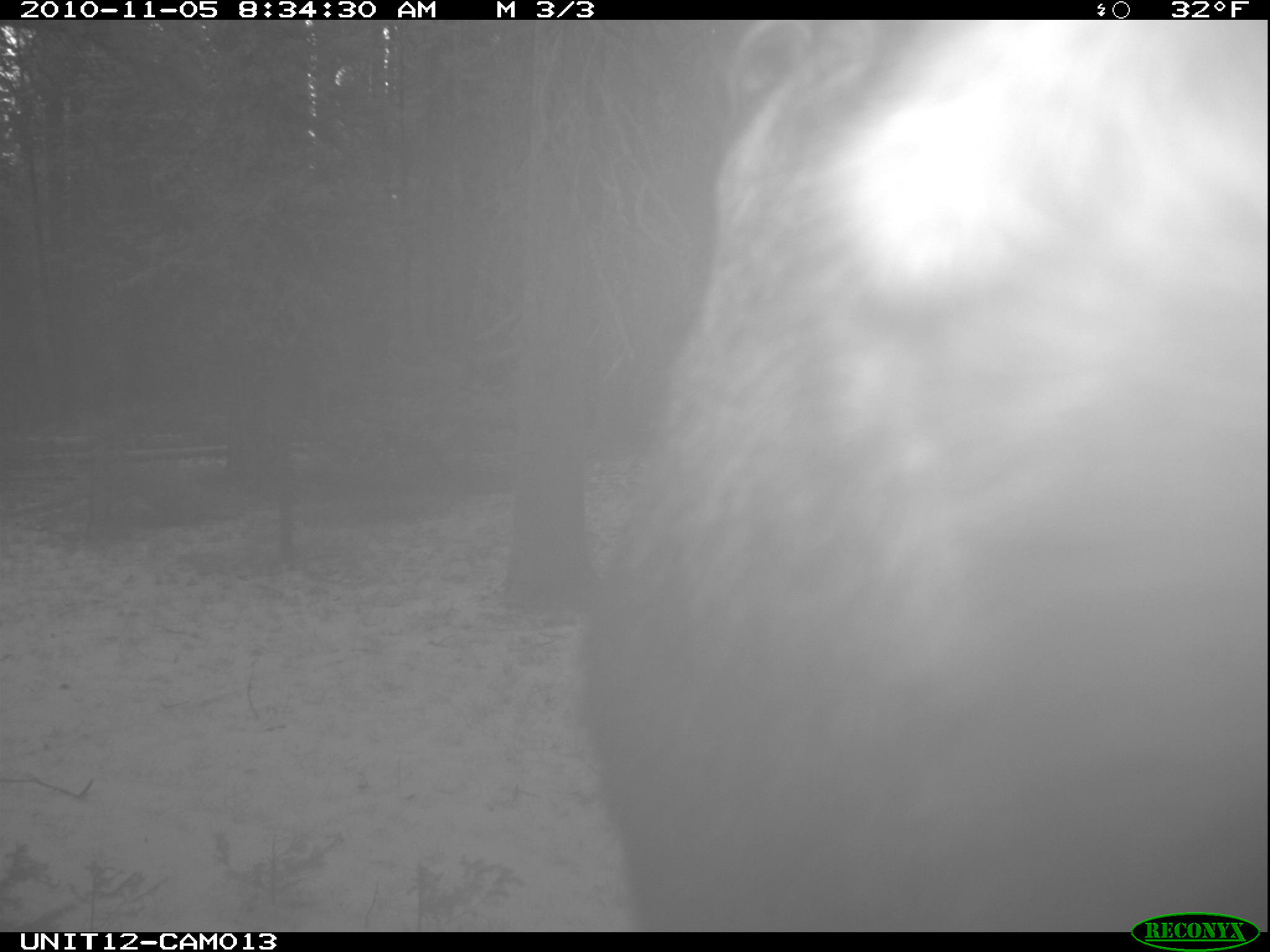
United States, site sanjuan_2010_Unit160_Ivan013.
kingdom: Animalia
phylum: Chordata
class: Mammalia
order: Artiodactyla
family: Cervidae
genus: Alces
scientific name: Alces alces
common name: moose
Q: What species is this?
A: Alces alces (moose).